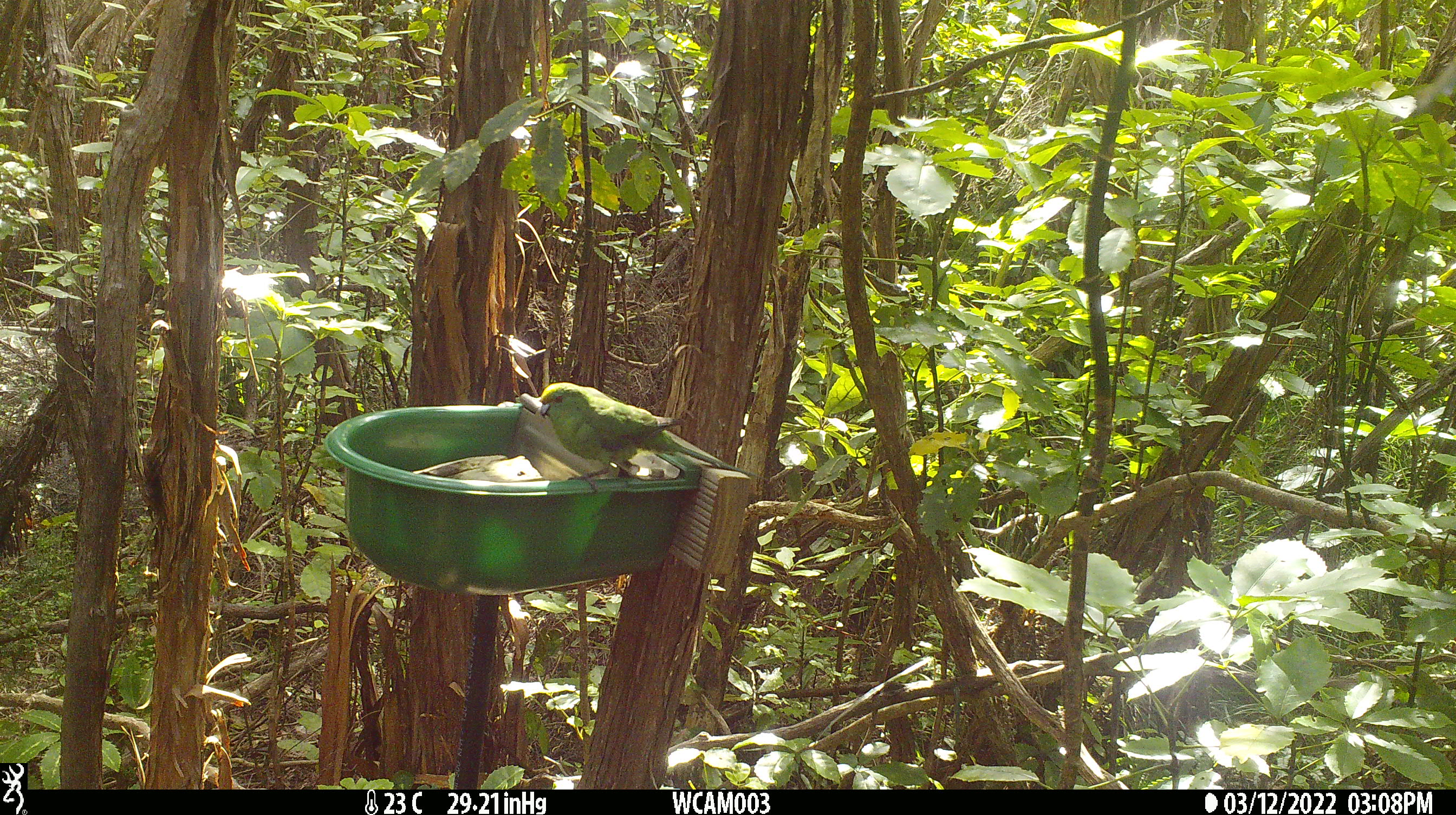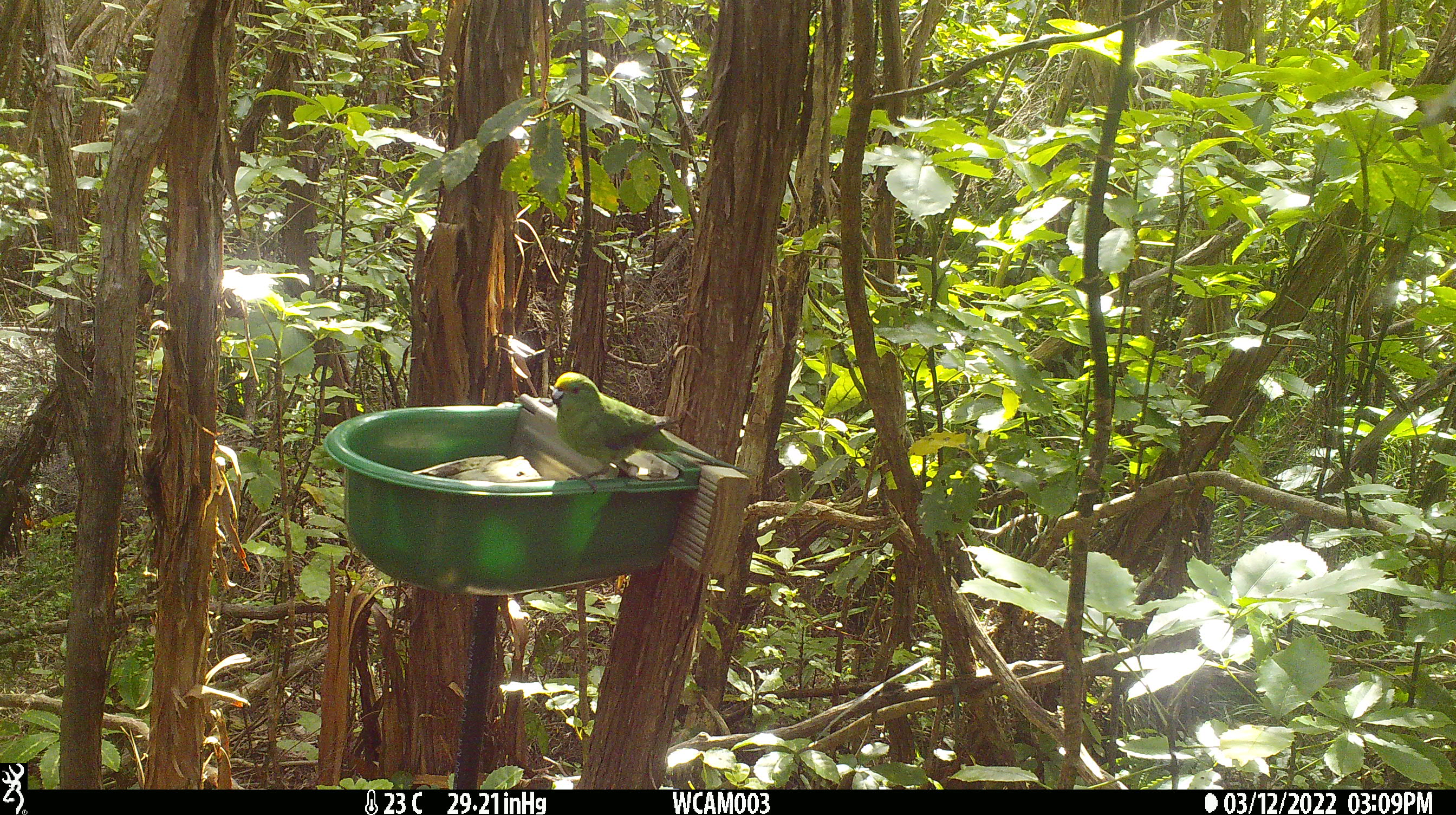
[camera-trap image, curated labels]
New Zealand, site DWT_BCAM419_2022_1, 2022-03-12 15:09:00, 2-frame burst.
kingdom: Animalia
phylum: Chordata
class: Aves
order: Psittaciformes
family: Psittaculidae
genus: Cyanoramphus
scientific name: Cyanoramphus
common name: parakeet